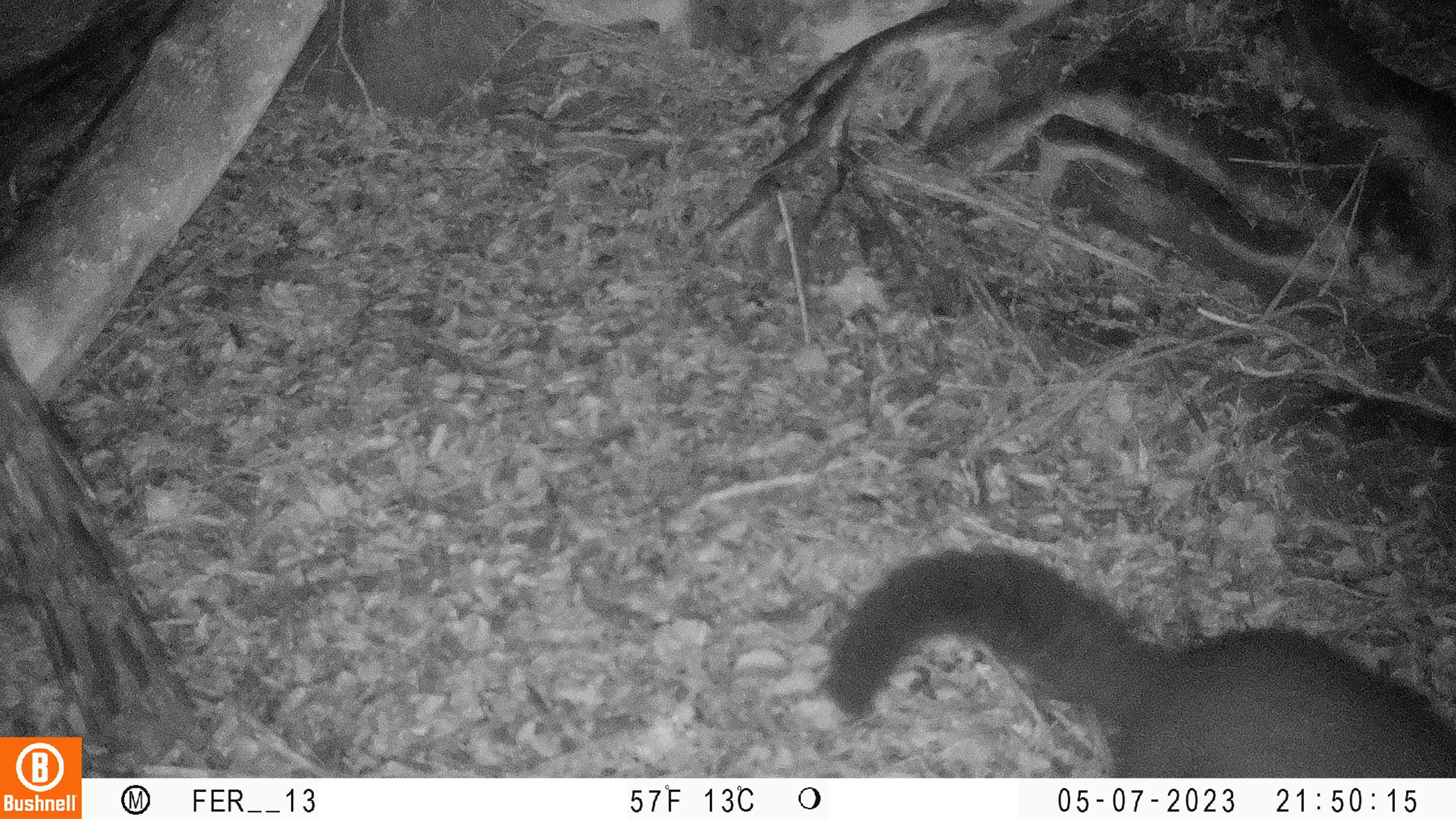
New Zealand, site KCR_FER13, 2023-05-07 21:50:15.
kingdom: Animalia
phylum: Chordata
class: Mammalia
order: Diprotodontia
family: Phalangeridae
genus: Trichosurus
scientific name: Trichosurus vulpecula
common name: common brushtail possum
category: possum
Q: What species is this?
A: Possum (common brushtail possum) (Trichosurus vulpecula).